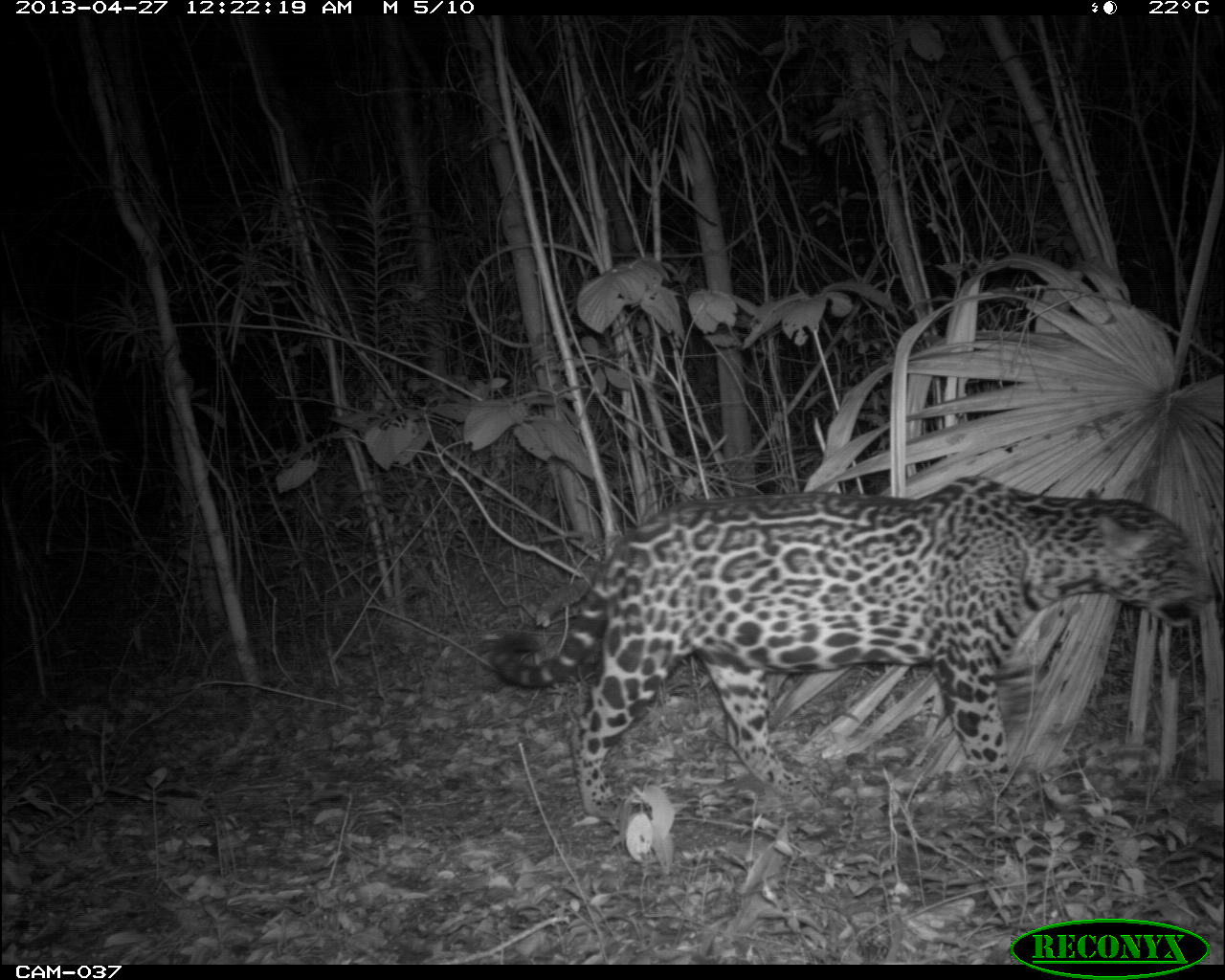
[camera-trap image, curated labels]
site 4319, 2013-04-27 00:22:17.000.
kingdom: Animalia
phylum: Chordata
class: Mammalia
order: Carnivora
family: Felidae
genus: Panthera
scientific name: Panthera onca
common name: jaguar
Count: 1.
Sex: male.